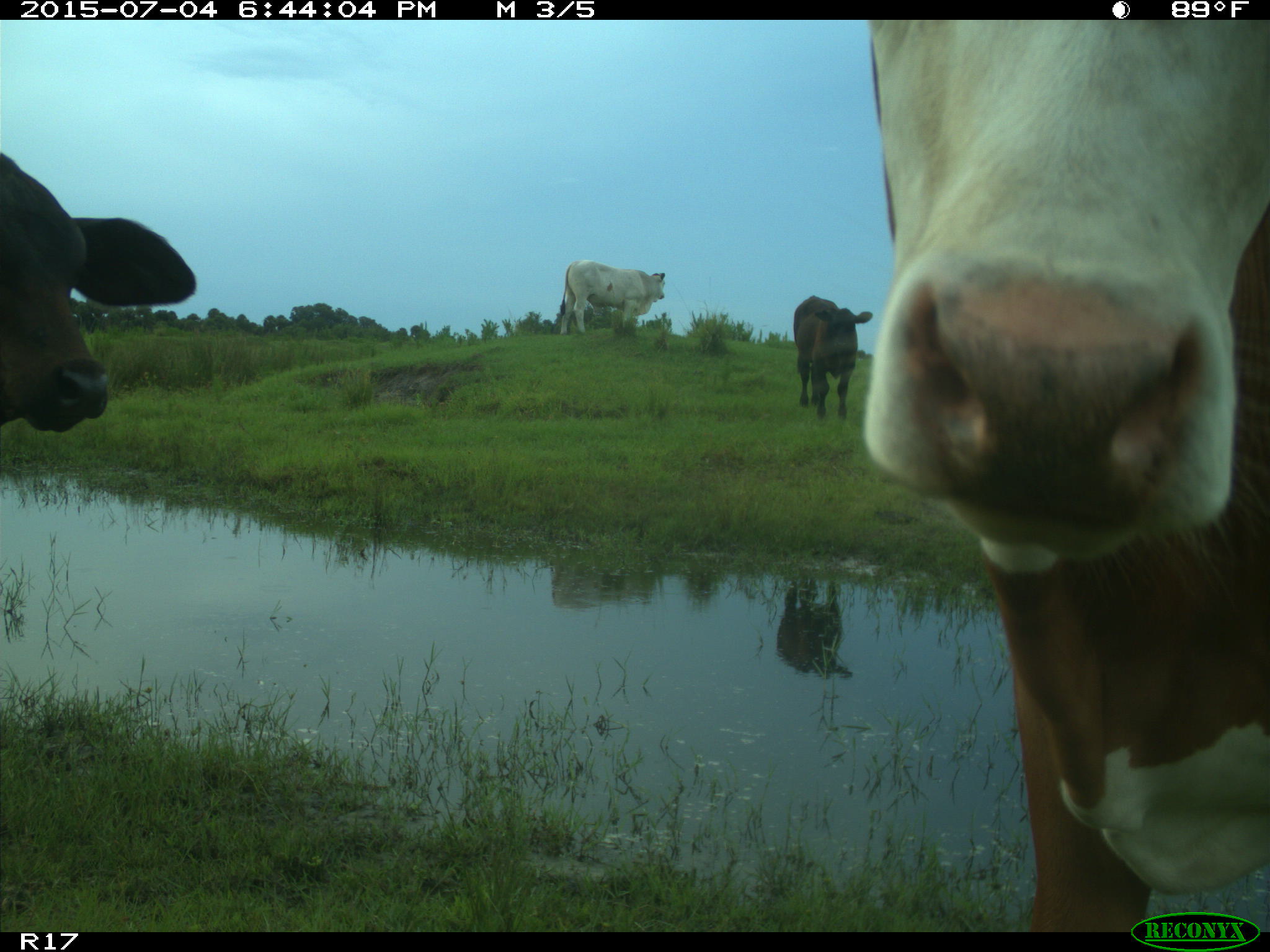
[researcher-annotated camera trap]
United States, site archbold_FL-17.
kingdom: Animalia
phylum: Chordata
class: Mammalia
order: Artiodactyla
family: Bovidae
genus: Bos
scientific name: Bos taurus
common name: domestic cow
Bos taurus (domestic cow).